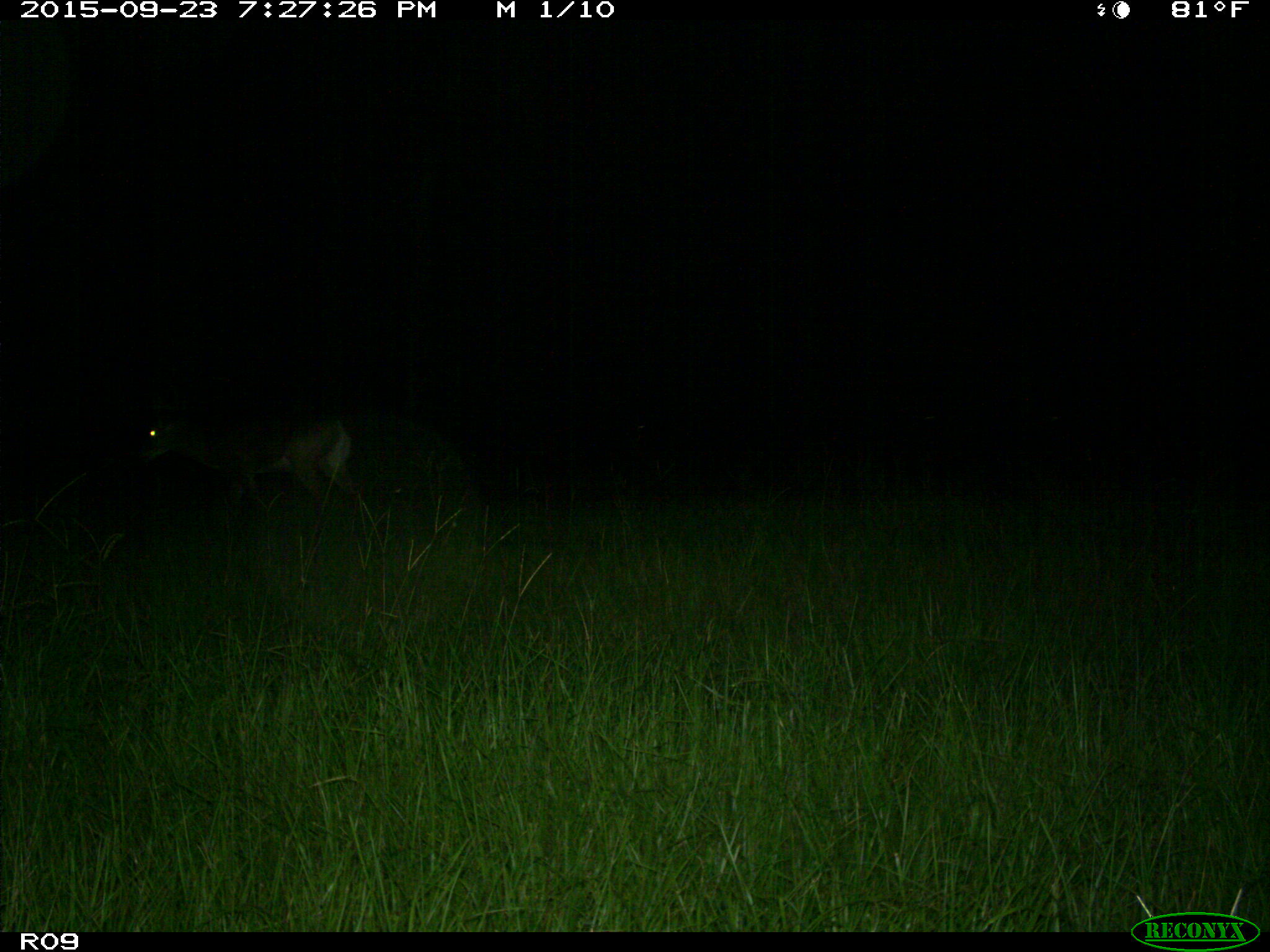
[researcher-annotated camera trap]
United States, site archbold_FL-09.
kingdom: Animalia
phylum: Chordata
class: Mammalia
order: Artiodactyla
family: Cervidae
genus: Odocoileus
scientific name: Odocoileus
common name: deer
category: unidentified deer